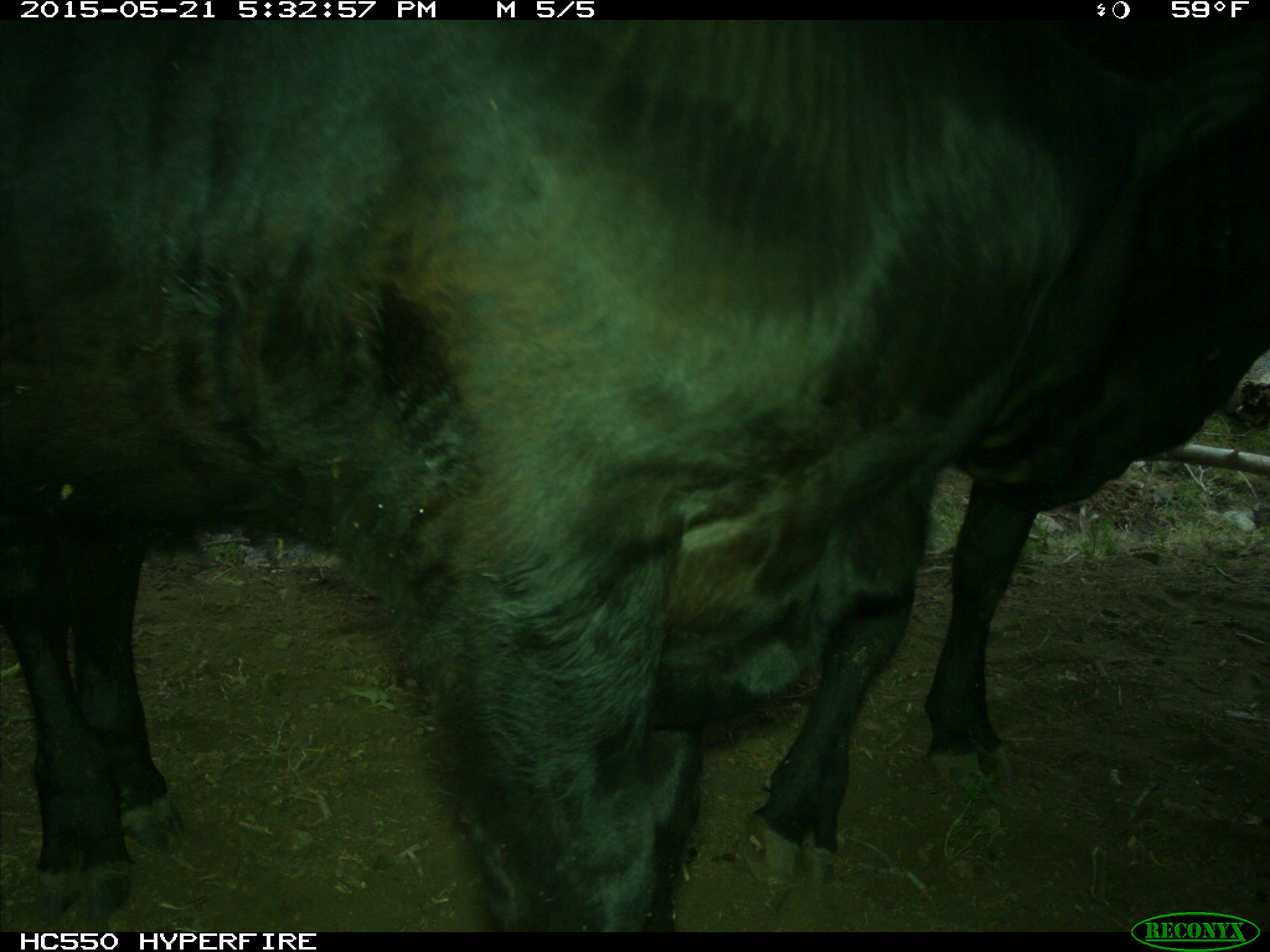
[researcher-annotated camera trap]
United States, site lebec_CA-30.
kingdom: Animalia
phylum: Chordata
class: Mammalia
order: Artiodactyla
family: Bovidae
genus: Bos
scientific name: Bos taurus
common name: domestic cow